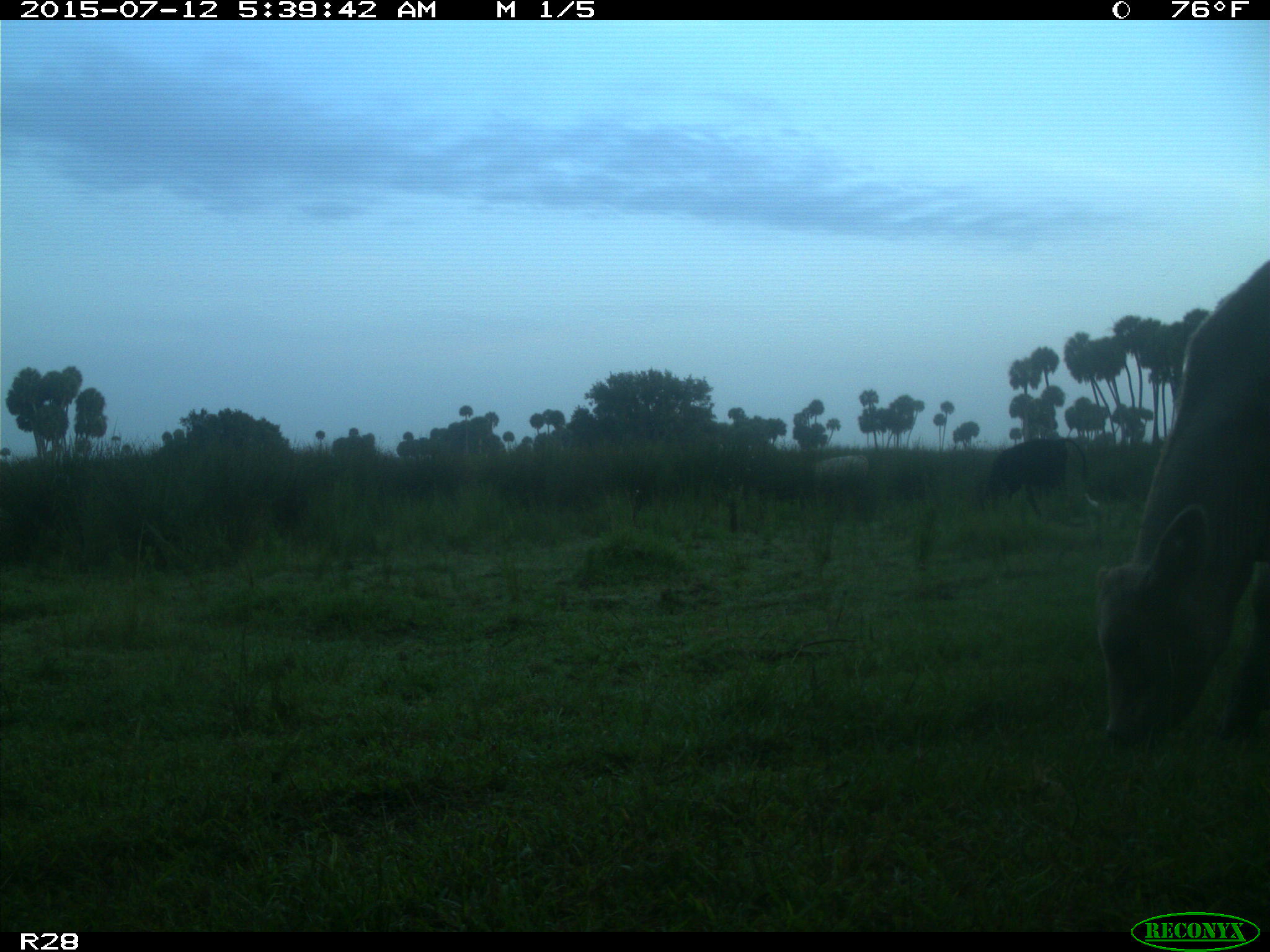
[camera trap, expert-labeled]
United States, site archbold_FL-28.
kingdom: Animalia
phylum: Chordata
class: Mammalia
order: Artiodactyla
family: Bovidae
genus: Bos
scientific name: Bos taurus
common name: domestic cow